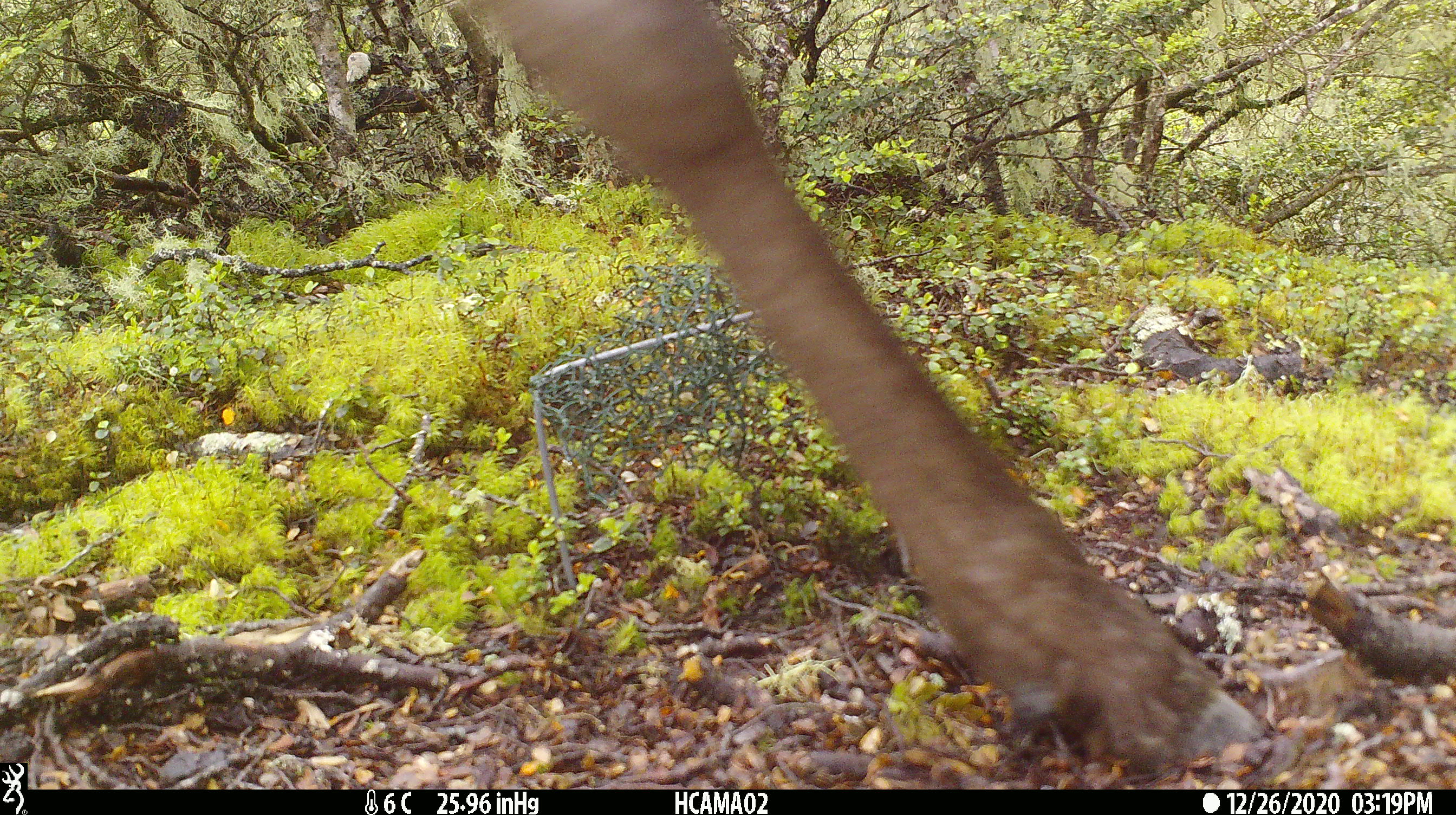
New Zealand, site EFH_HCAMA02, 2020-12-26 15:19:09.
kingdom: Animalia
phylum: Chordata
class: Mammalia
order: Artiodactyla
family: Cervidae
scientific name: Cervidae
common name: deer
Deer (Cervidae).